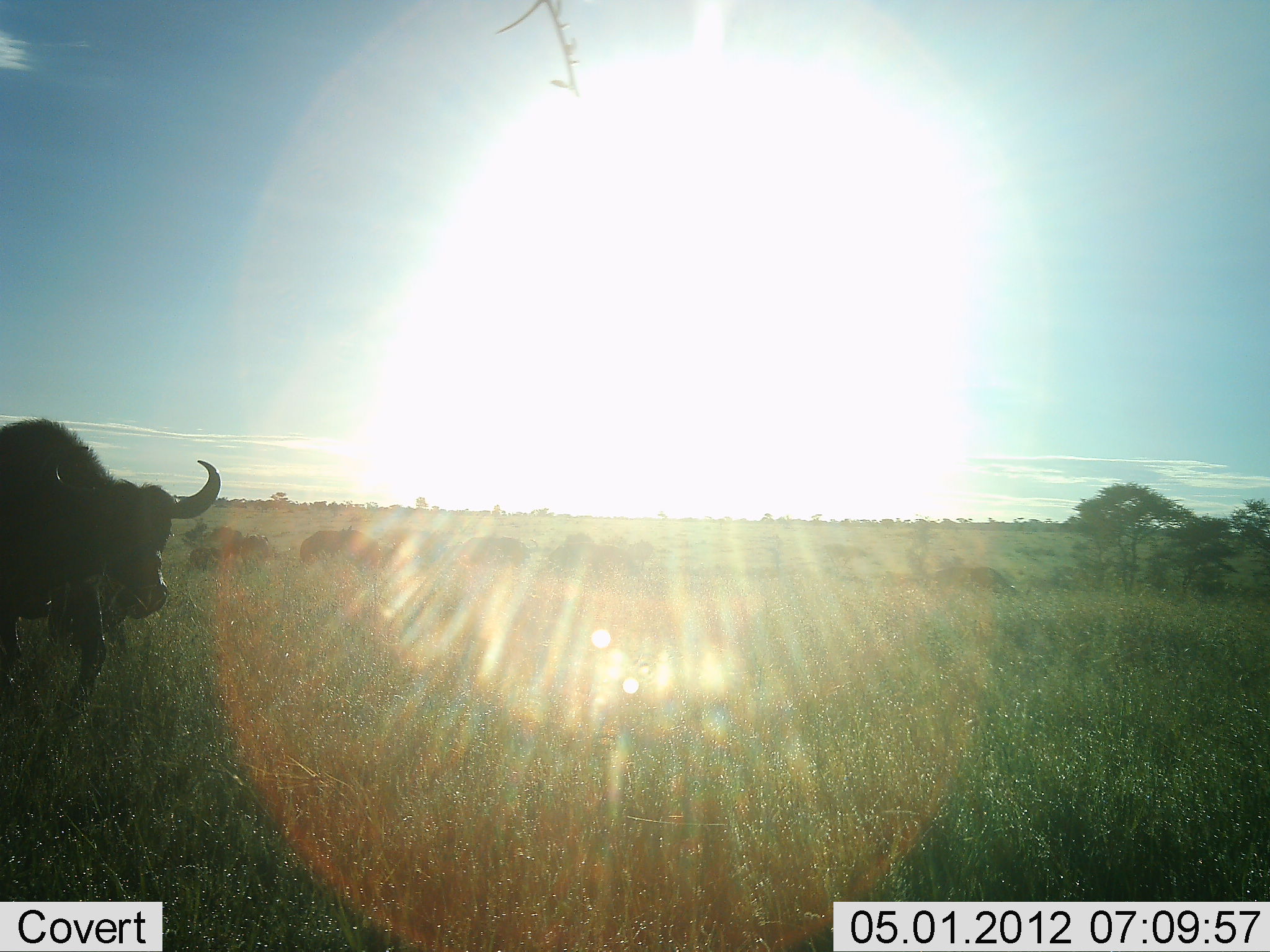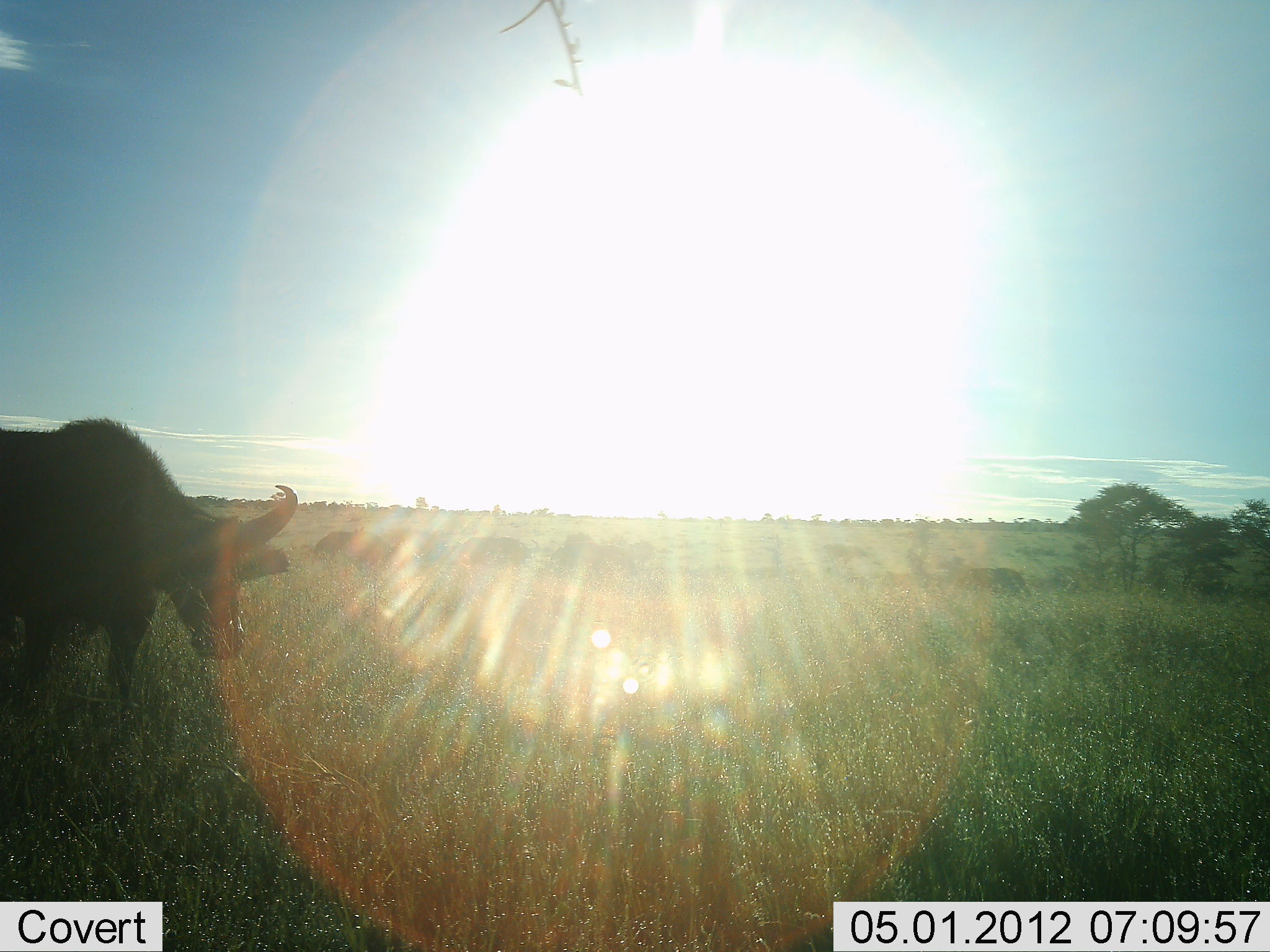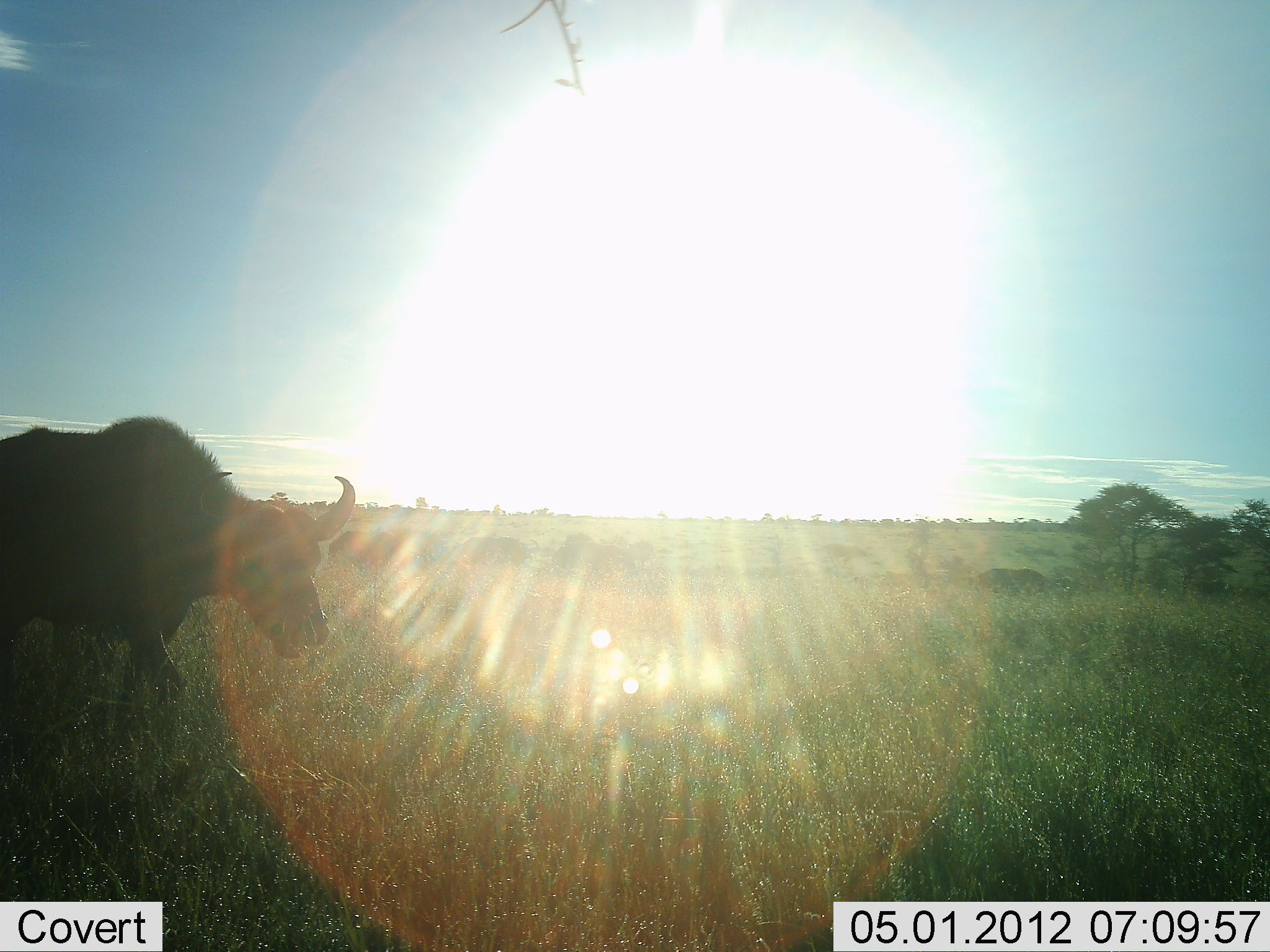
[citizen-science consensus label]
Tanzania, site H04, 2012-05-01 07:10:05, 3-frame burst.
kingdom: Animalia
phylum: Chordata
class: Mammalia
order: Artiodactyla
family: Bovidae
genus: Syncerus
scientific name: Syncerus caffer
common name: cape buffalo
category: buffalo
Buffalo (cape buffalo) (Syncerus caffer), count 6. Behavior (volunteer vote fractions): standing 23%, resting 0%, moving 95%, interacting 0%. Young present (vote fraction): 0%. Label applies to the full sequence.